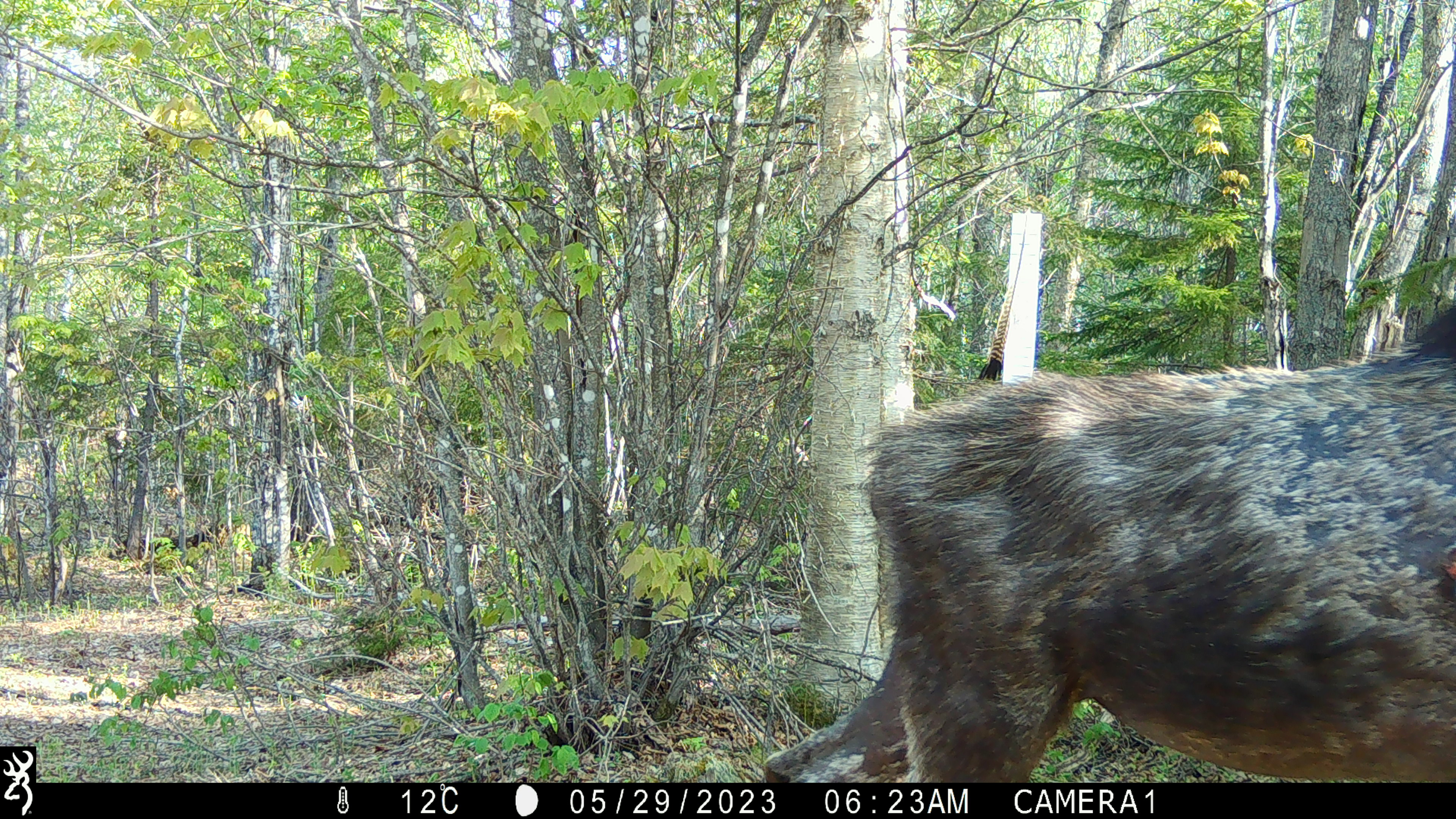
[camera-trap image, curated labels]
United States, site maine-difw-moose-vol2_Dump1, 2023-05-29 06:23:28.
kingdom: Animalia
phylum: Chordata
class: Mammalia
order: Artiodactyla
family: Cervidae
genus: Alces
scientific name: Alces alces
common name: moose